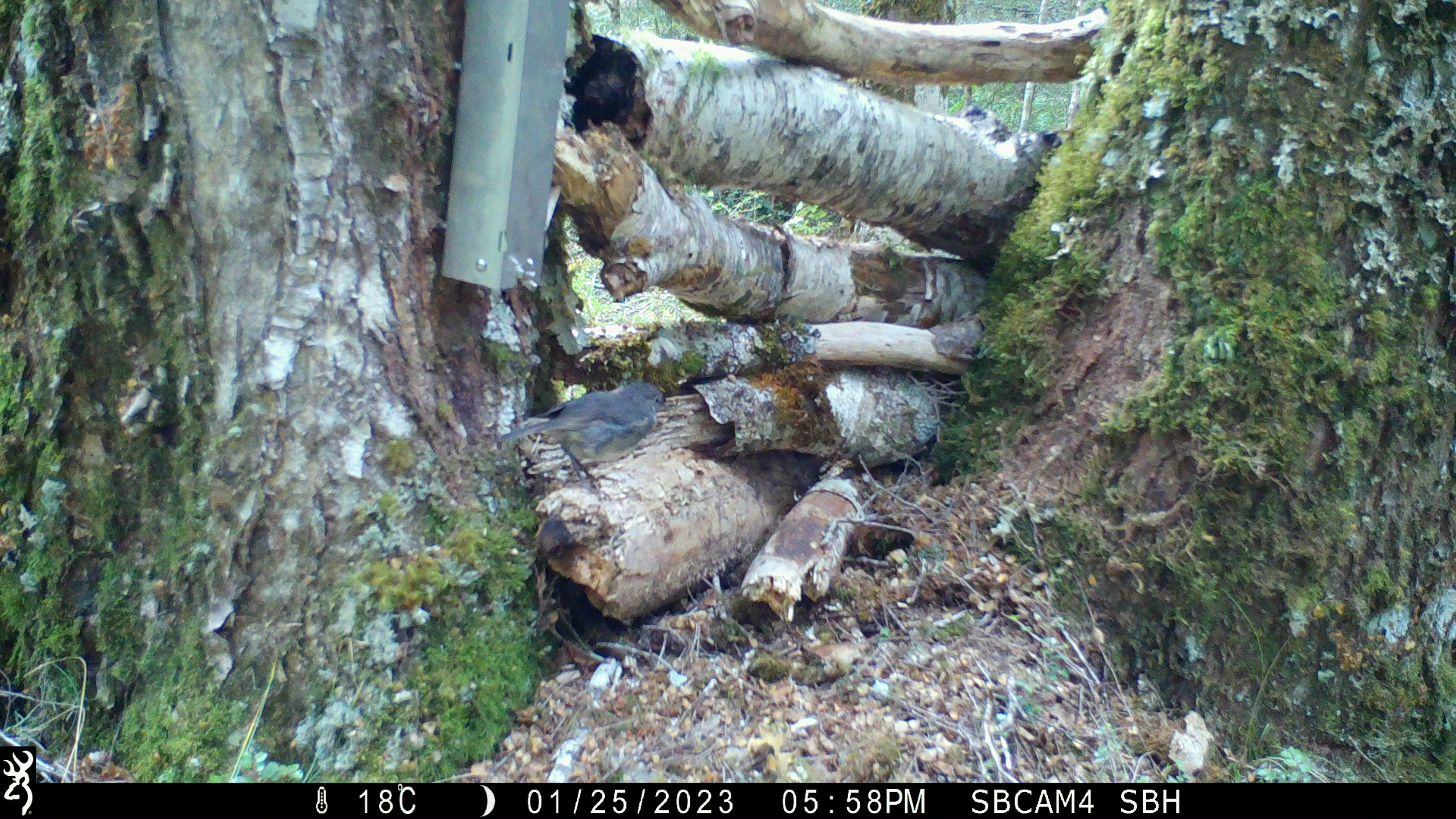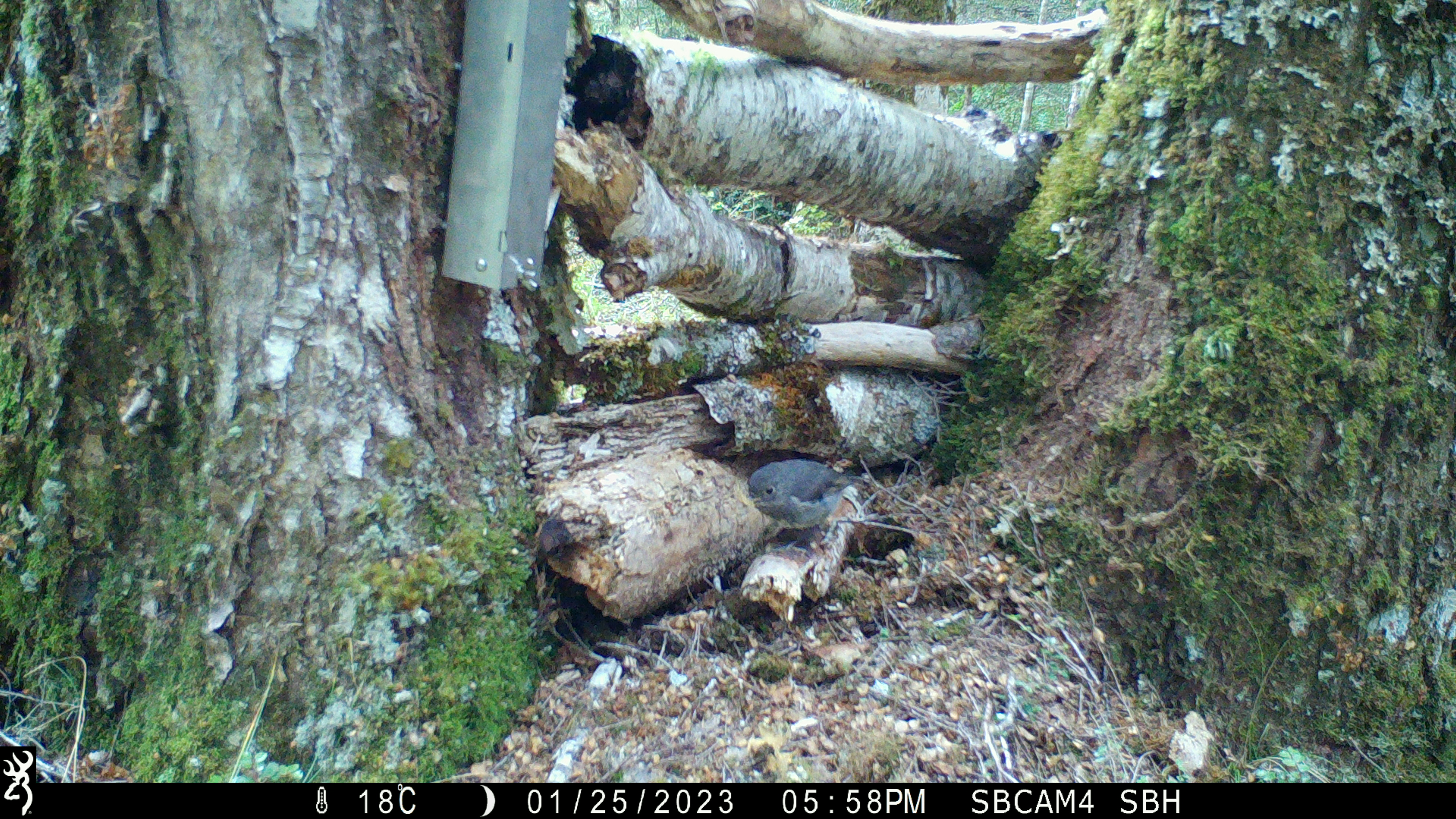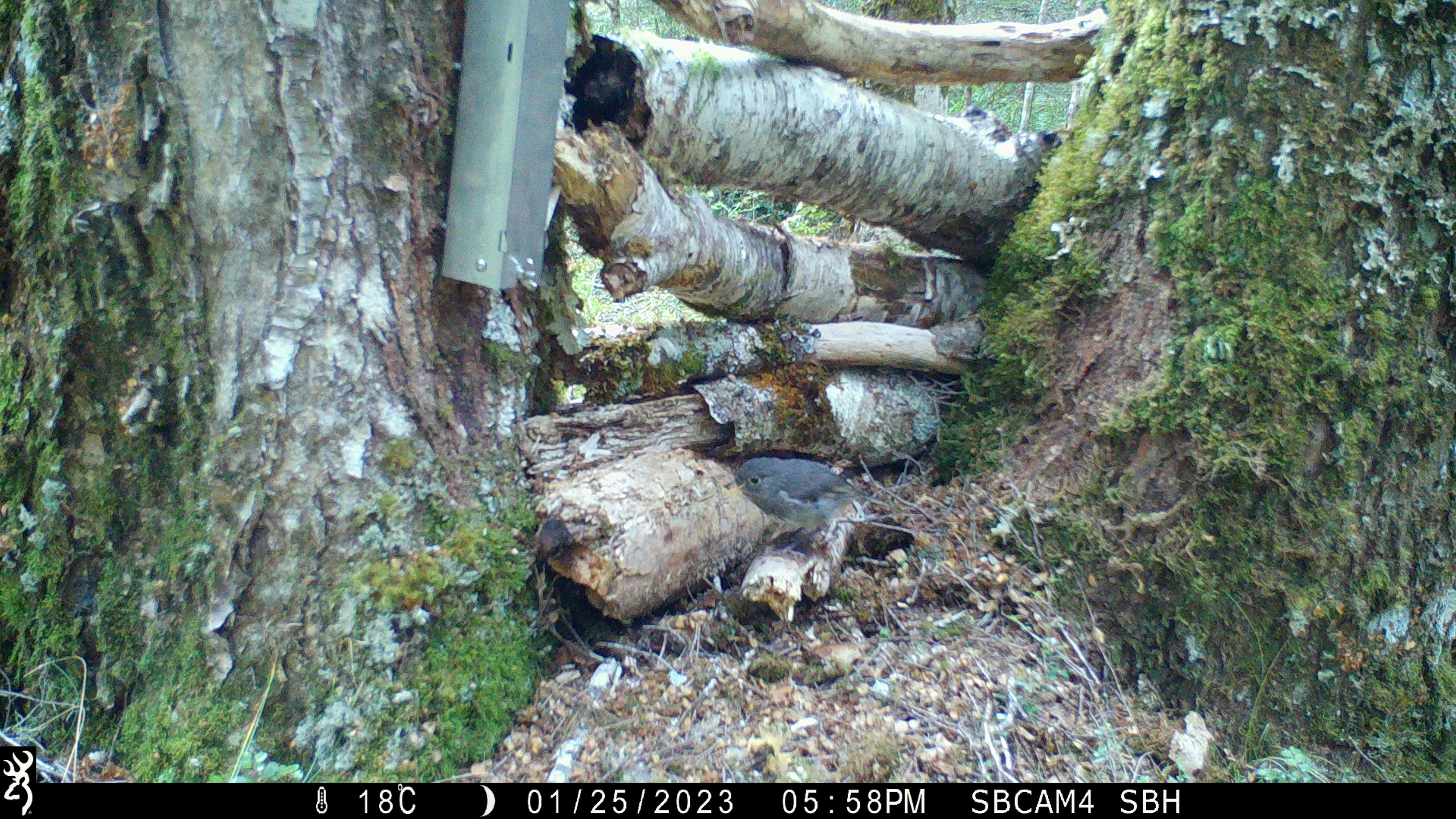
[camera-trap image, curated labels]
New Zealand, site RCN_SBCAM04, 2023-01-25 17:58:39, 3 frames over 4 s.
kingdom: Animalia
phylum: Chordata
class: Aves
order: Passeriformes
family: Petroicidae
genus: Petroica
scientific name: Petroica australis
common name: new zealand robin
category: robin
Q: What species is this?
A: Robin (new zealand robin) (Petroica australis).